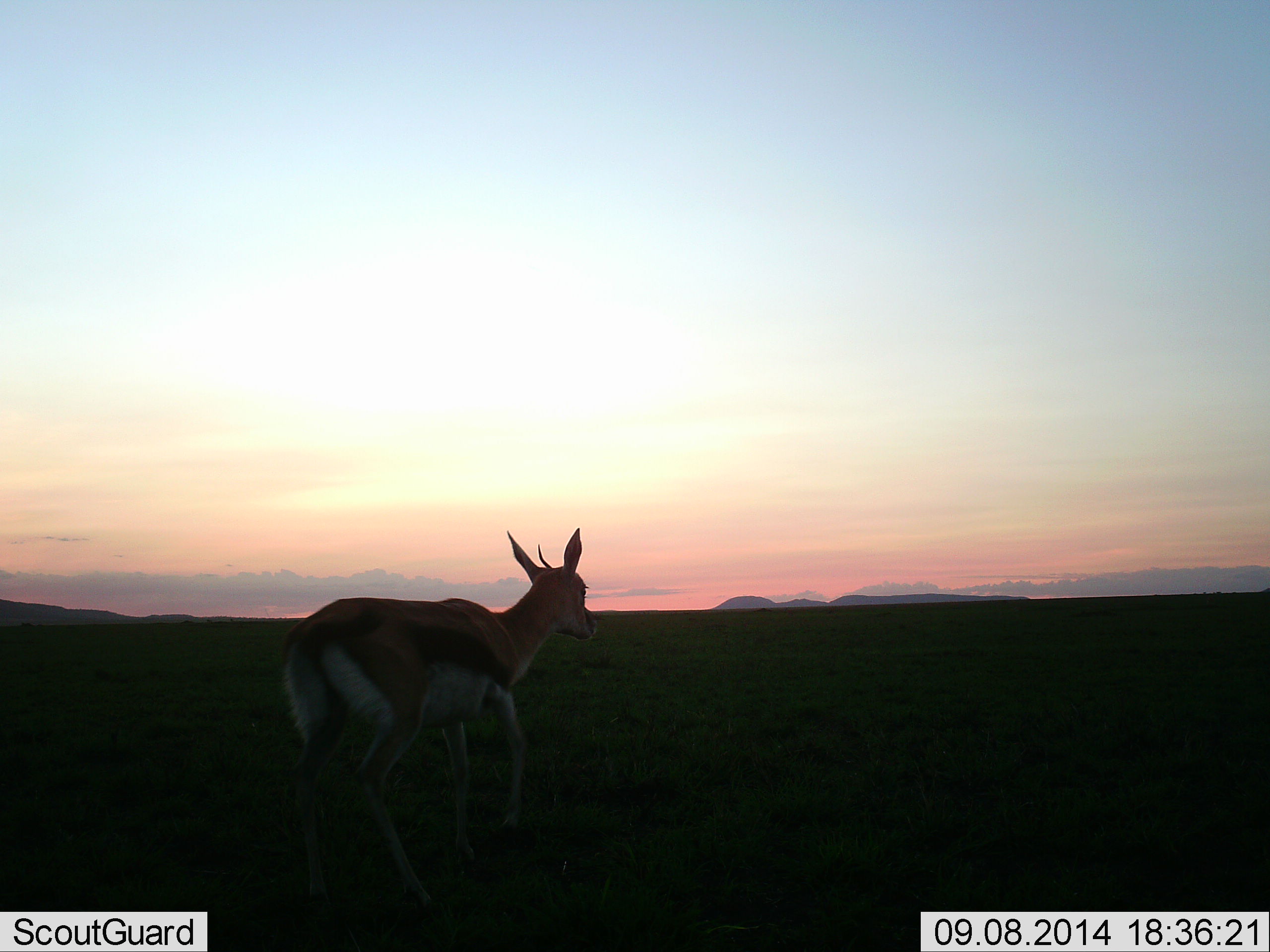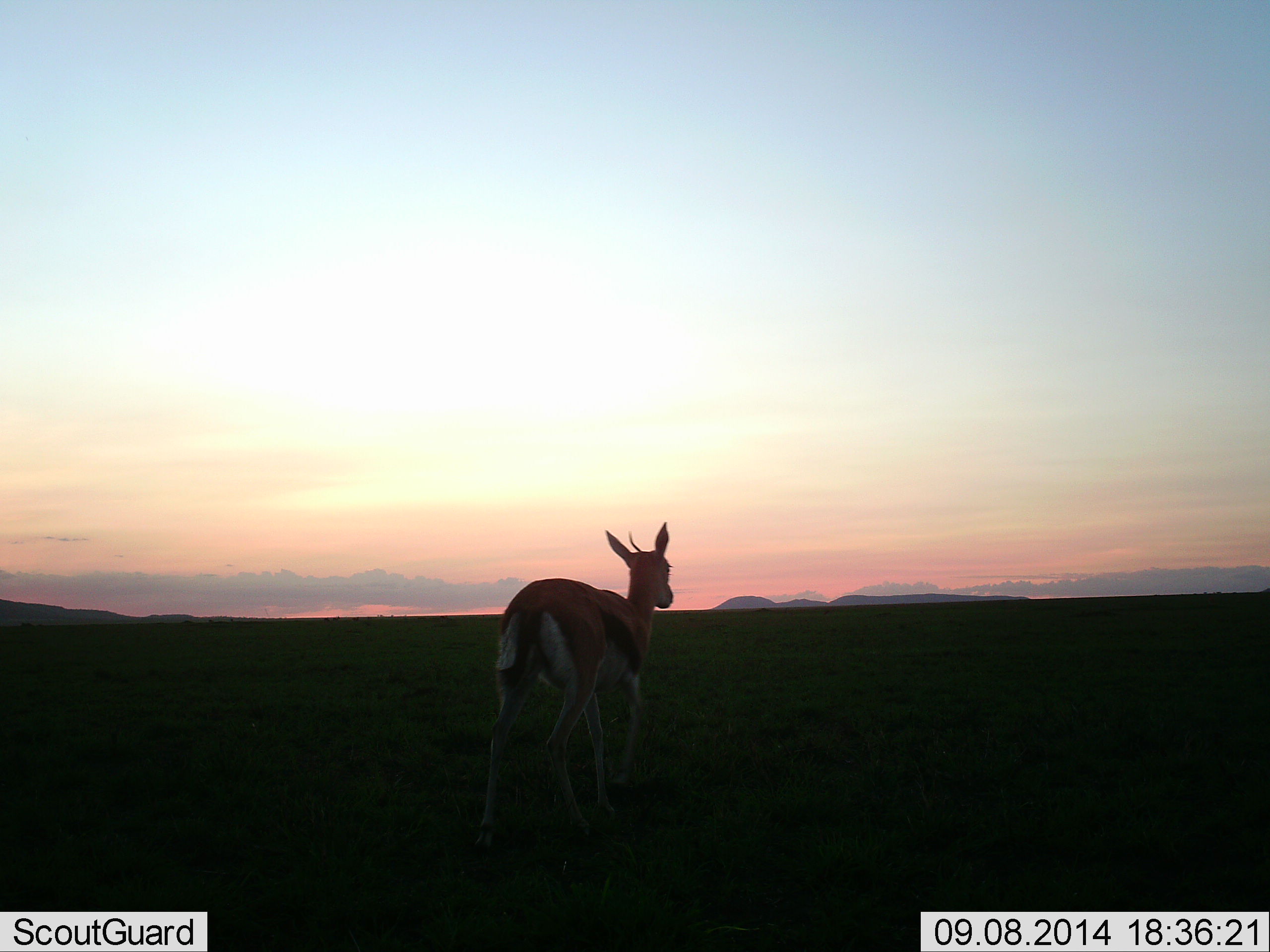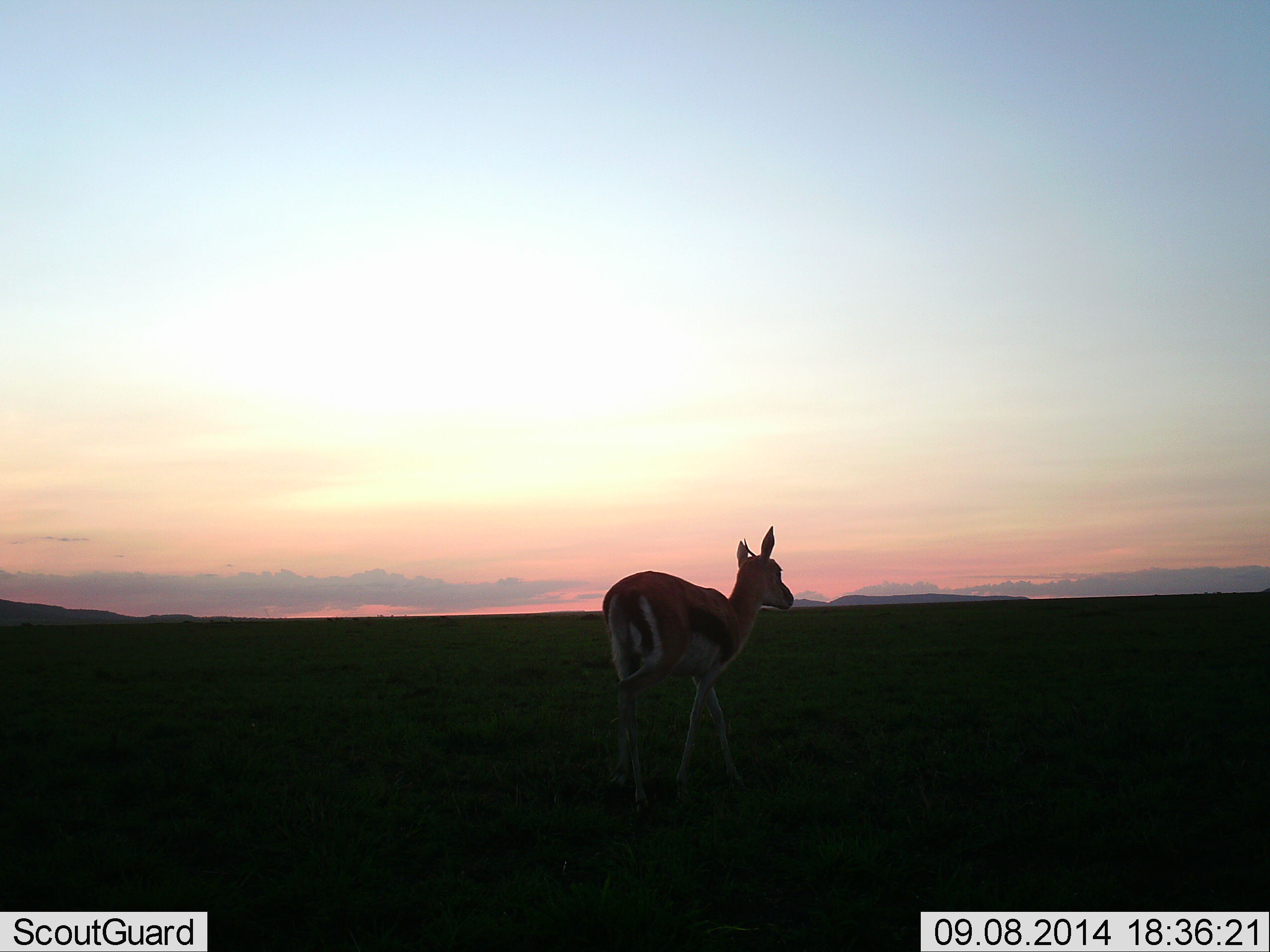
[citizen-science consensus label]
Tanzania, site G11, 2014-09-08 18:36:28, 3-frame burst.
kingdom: Animalia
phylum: Chordata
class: Mammalia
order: Artiodactyla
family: Bovidae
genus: Eudorcas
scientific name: Eudorcas thomsonii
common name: thomson's gazelle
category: gazellethomsons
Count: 1.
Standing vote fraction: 0%.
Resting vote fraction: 0%.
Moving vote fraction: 100%.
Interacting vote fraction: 0%.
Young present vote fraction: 0%.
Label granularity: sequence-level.